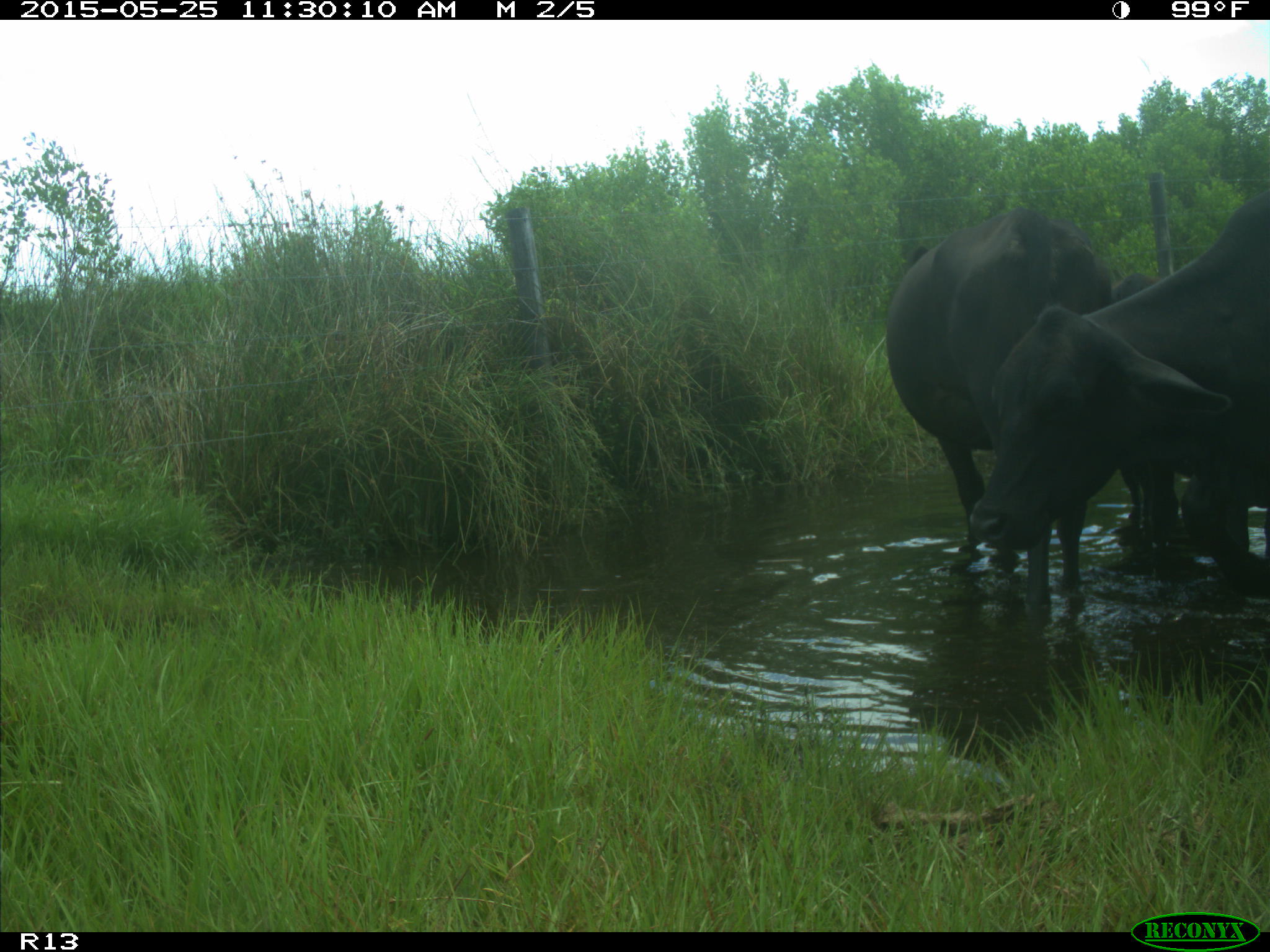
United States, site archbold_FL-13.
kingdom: Animalia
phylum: Chordata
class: Mammalia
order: Artiodactyla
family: Bovidae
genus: Bos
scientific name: Bos taurus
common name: domestic cow